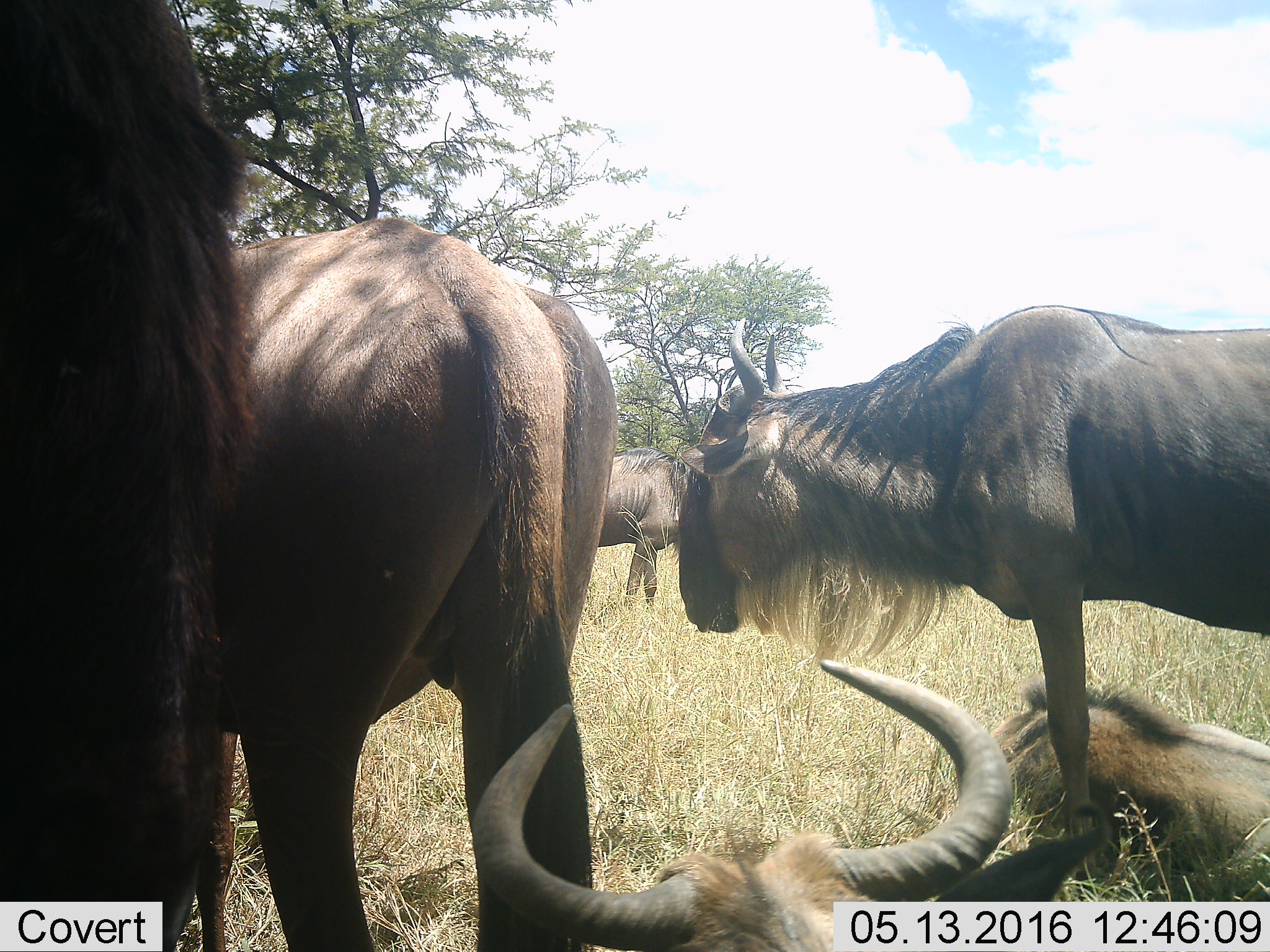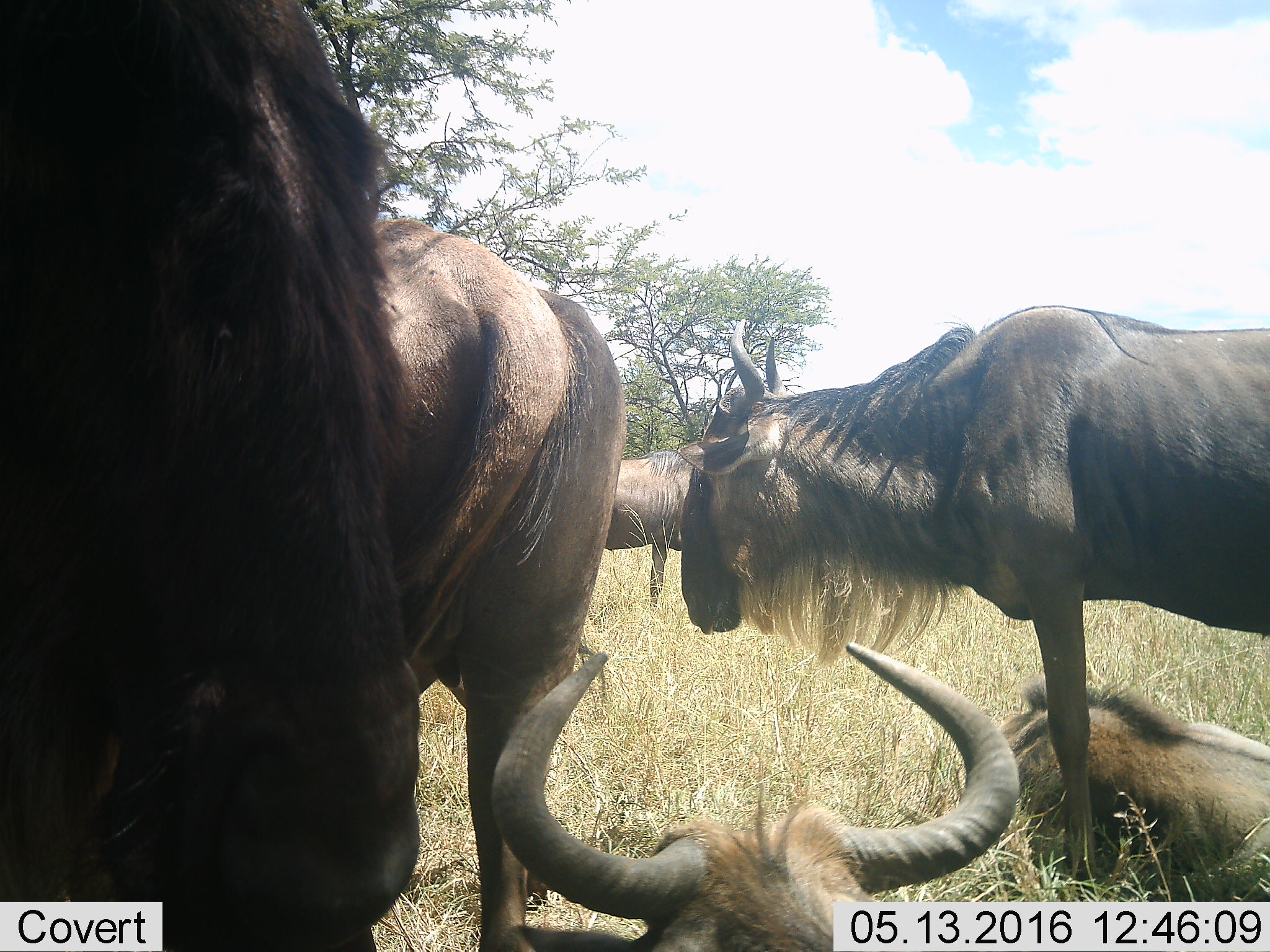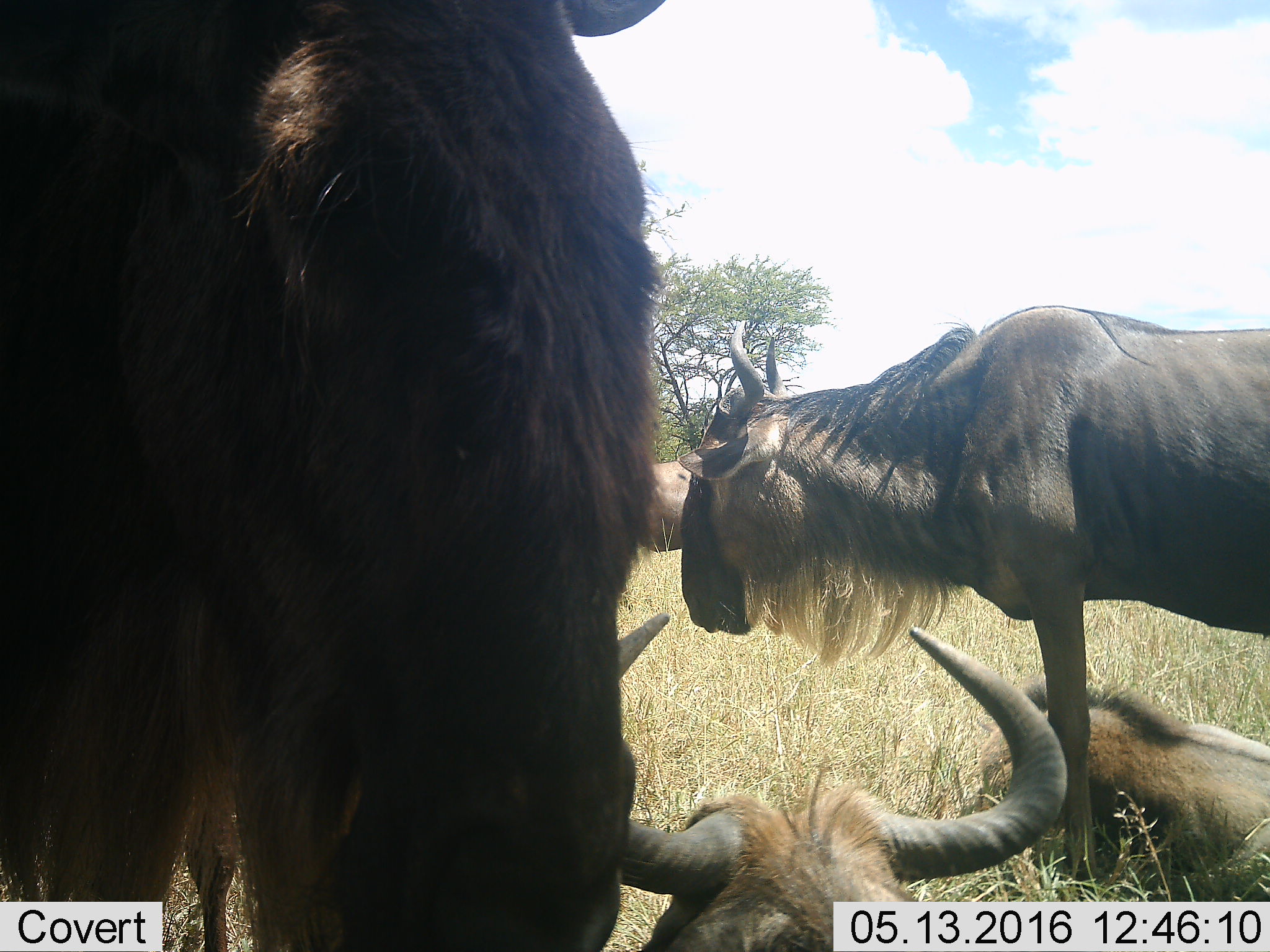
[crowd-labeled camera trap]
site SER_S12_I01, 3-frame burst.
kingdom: Animalia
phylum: Chordata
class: Mammalia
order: Artiodactyla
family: Bovidae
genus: Connochaetes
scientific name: Connochaetes taurinus taurinus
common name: blue wildebeest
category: wildebeestblue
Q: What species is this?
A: Wildebeestblue (blue wildebeest) (Connochaetes taurinus taurinus).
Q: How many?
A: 5.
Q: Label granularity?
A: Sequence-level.